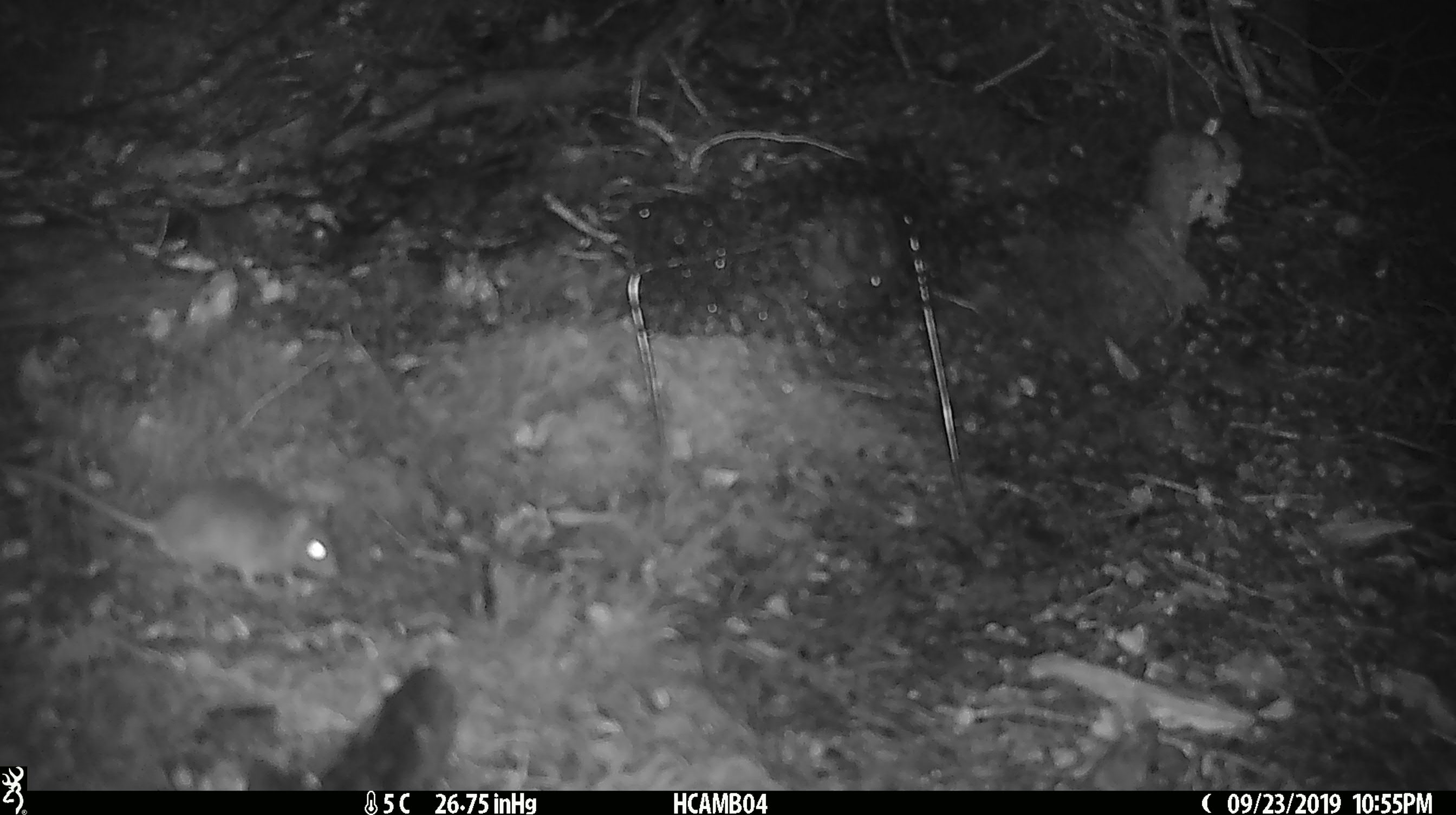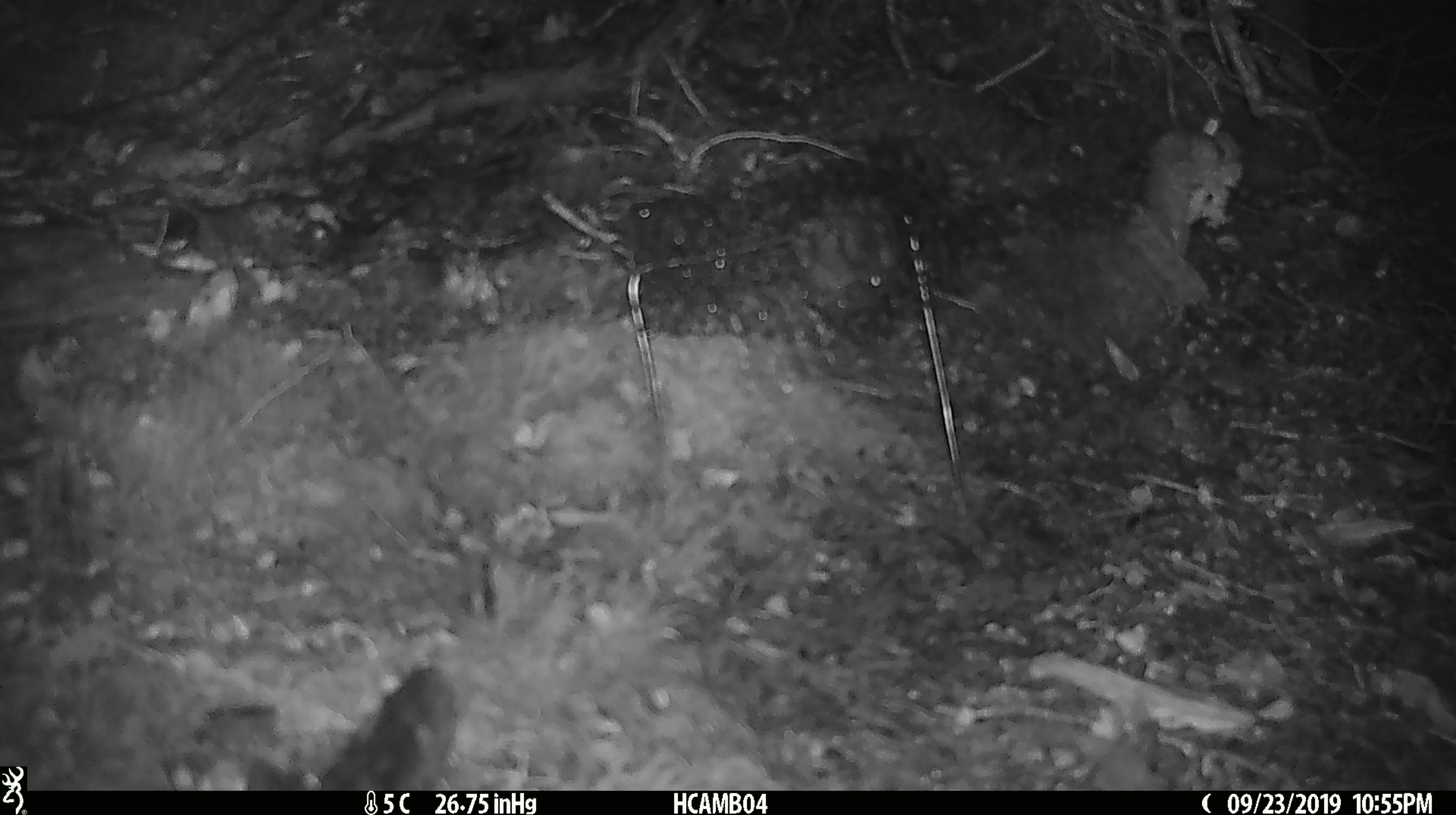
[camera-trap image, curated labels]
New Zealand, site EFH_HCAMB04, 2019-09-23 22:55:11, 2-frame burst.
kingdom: Animalia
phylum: Chordata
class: Mammalia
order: Rodentia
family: Muridae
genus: Mus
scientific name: Mus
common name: mouse